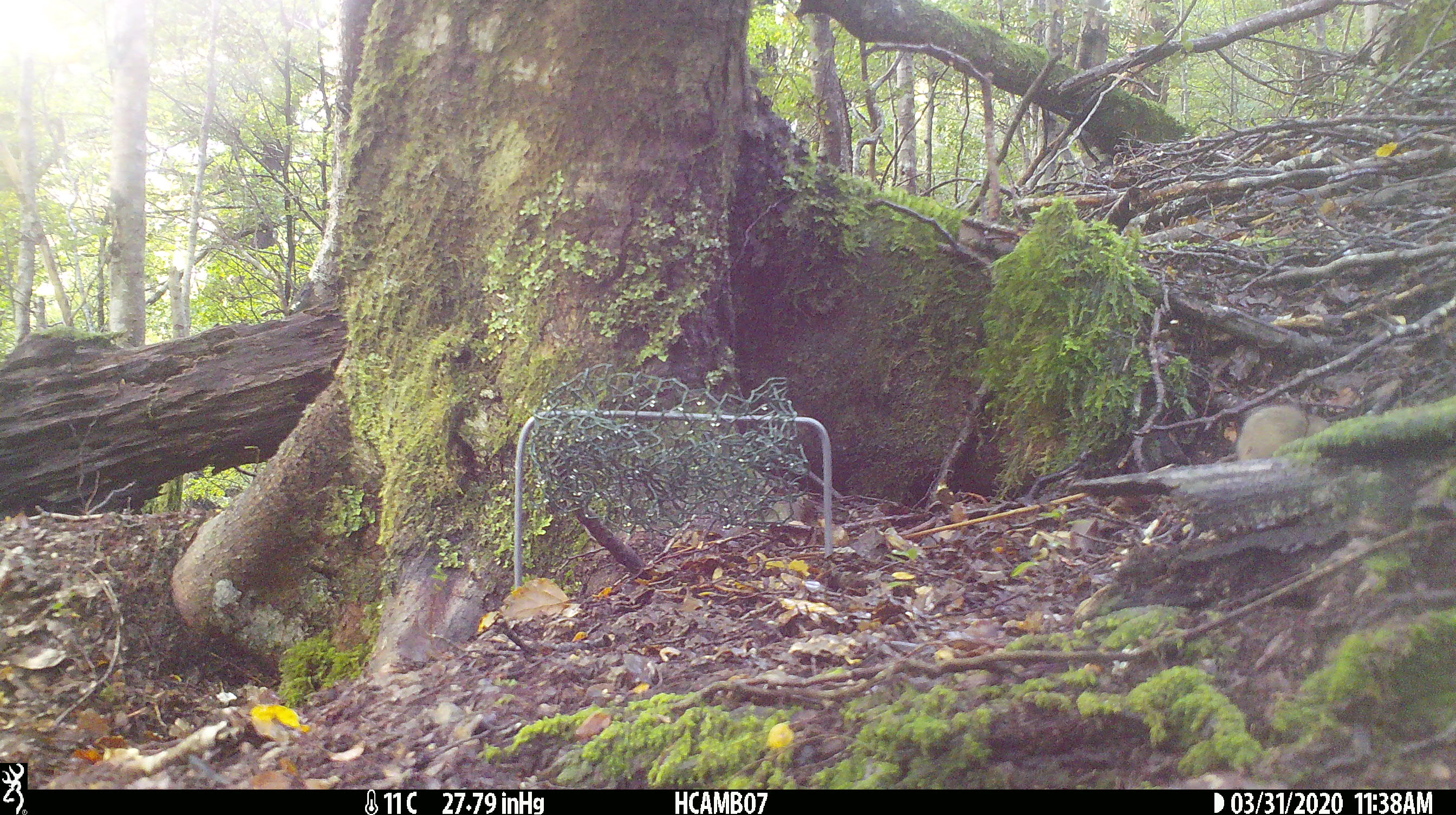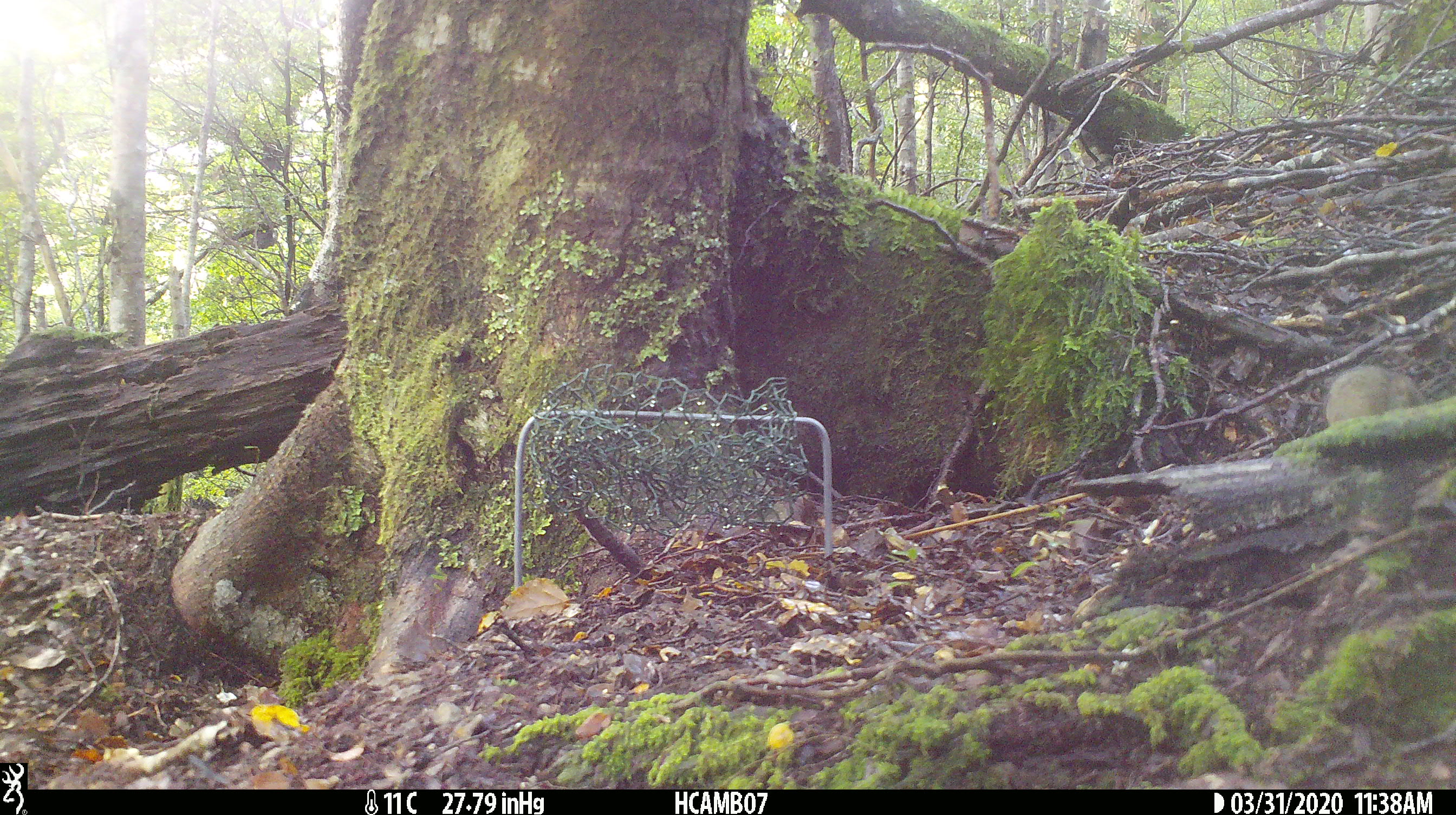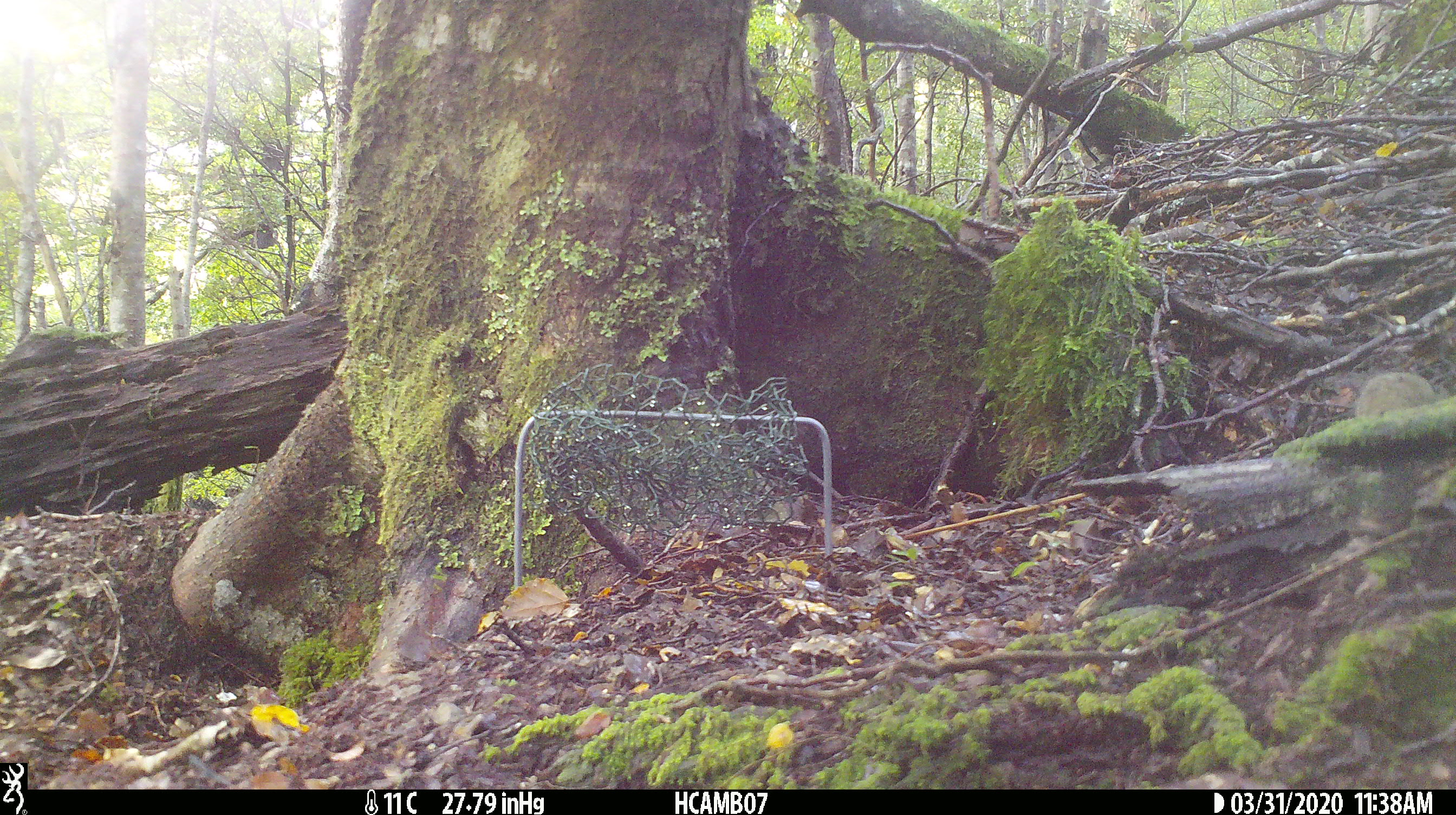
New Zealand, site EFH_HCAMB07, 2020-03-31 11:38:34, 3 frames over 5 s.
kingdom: Animalia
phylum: Chordata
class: Mammalia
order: Rodentia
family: Muridae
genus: Mus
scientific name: Mus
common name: mouse